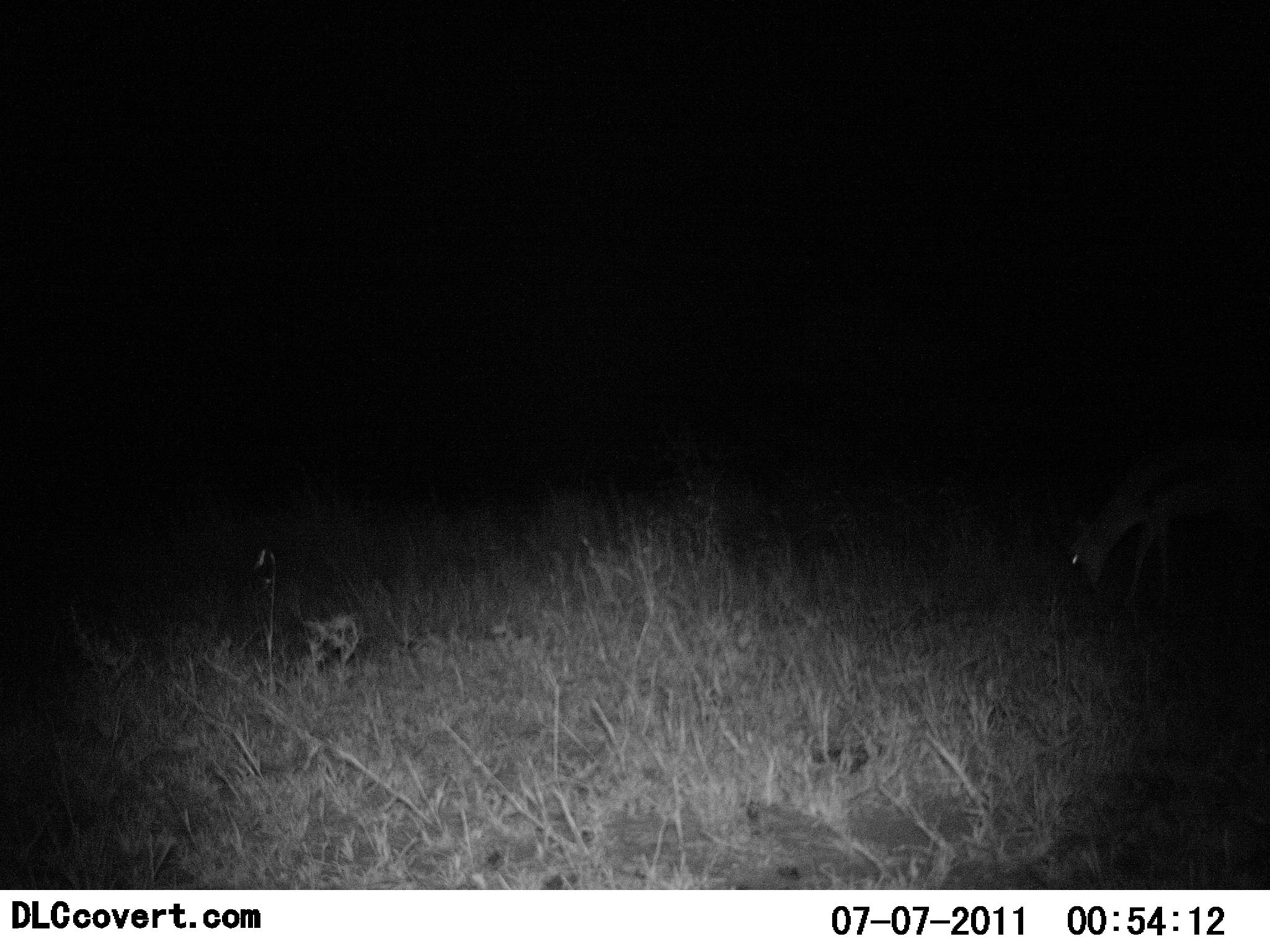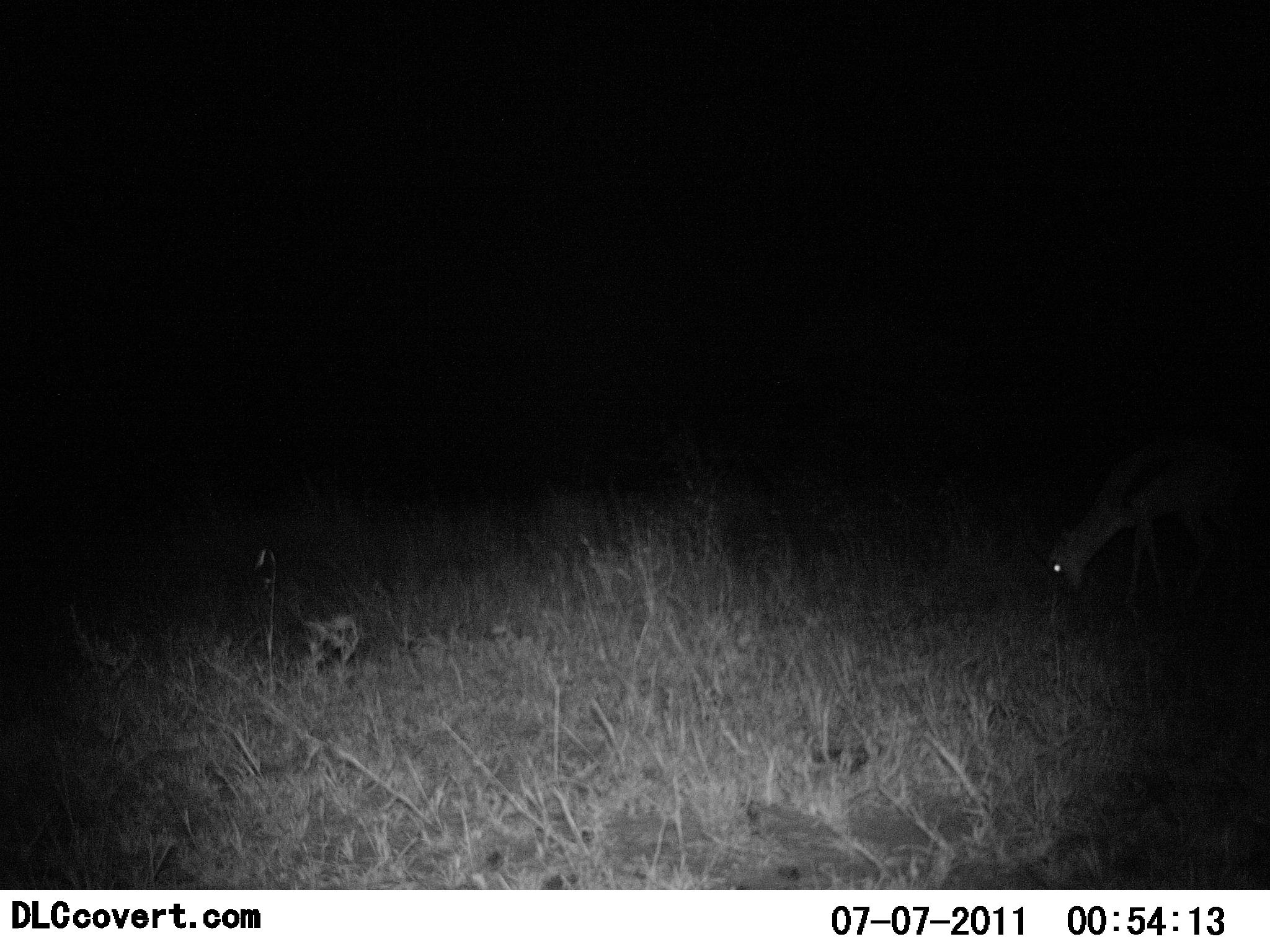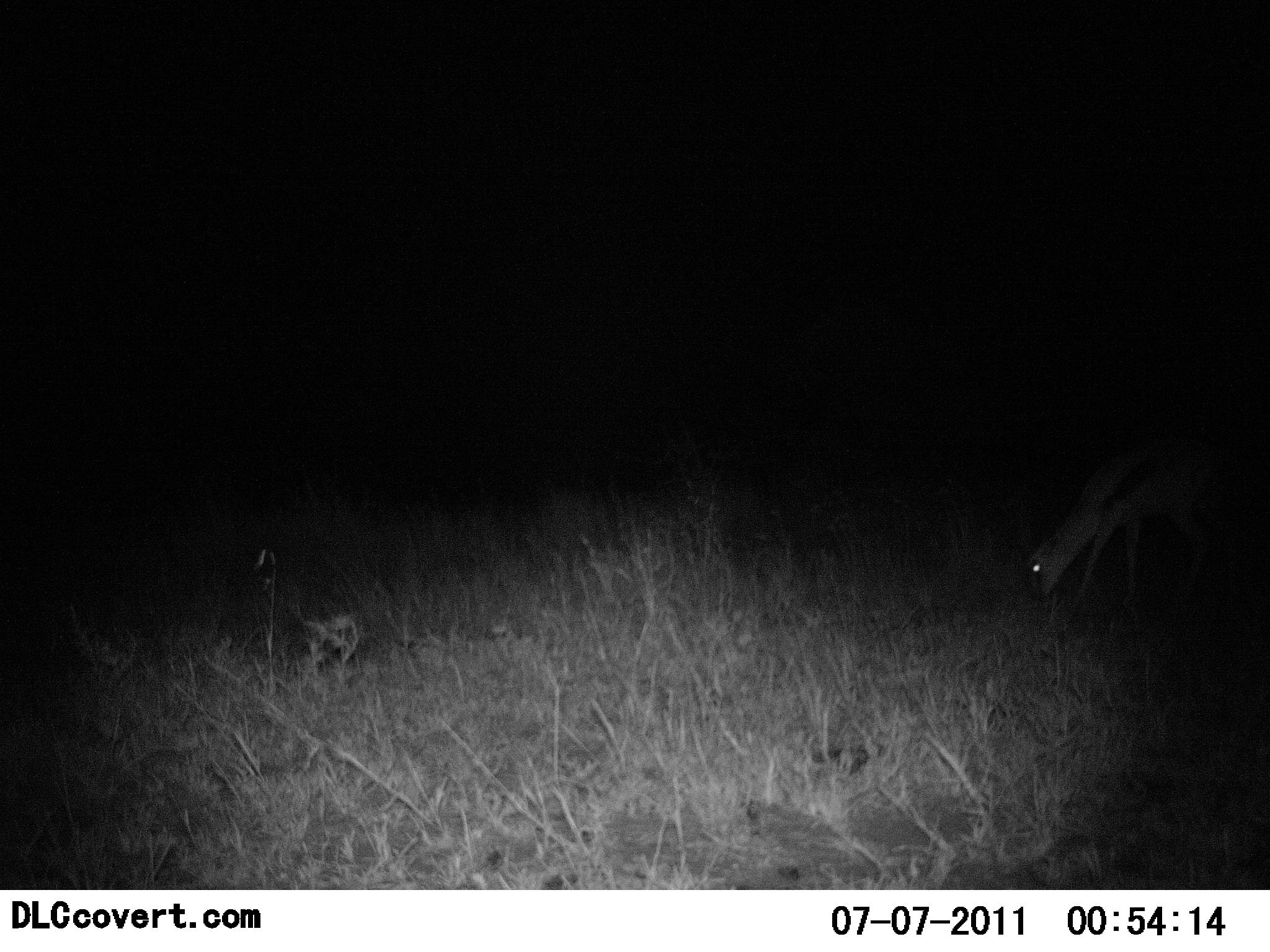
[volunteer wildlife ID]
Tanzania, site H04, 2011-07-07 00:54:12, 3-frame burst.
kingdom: Animalia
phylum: Chordata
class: Mammalia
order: Artiodactyla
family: Bovidae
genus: Eudorcas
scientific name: Eudorcas thomsonii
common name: thomson's gazelle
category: gazellethomsons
Gazellethomsons (thomson's gazelle) (Eudorcas thomsonii), count 1. Behavior (volunteer vote fractions): standing 8%, resting 0%, moving 8%, interacting 0%. Young present (vote fraction): 0%. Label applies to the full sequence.